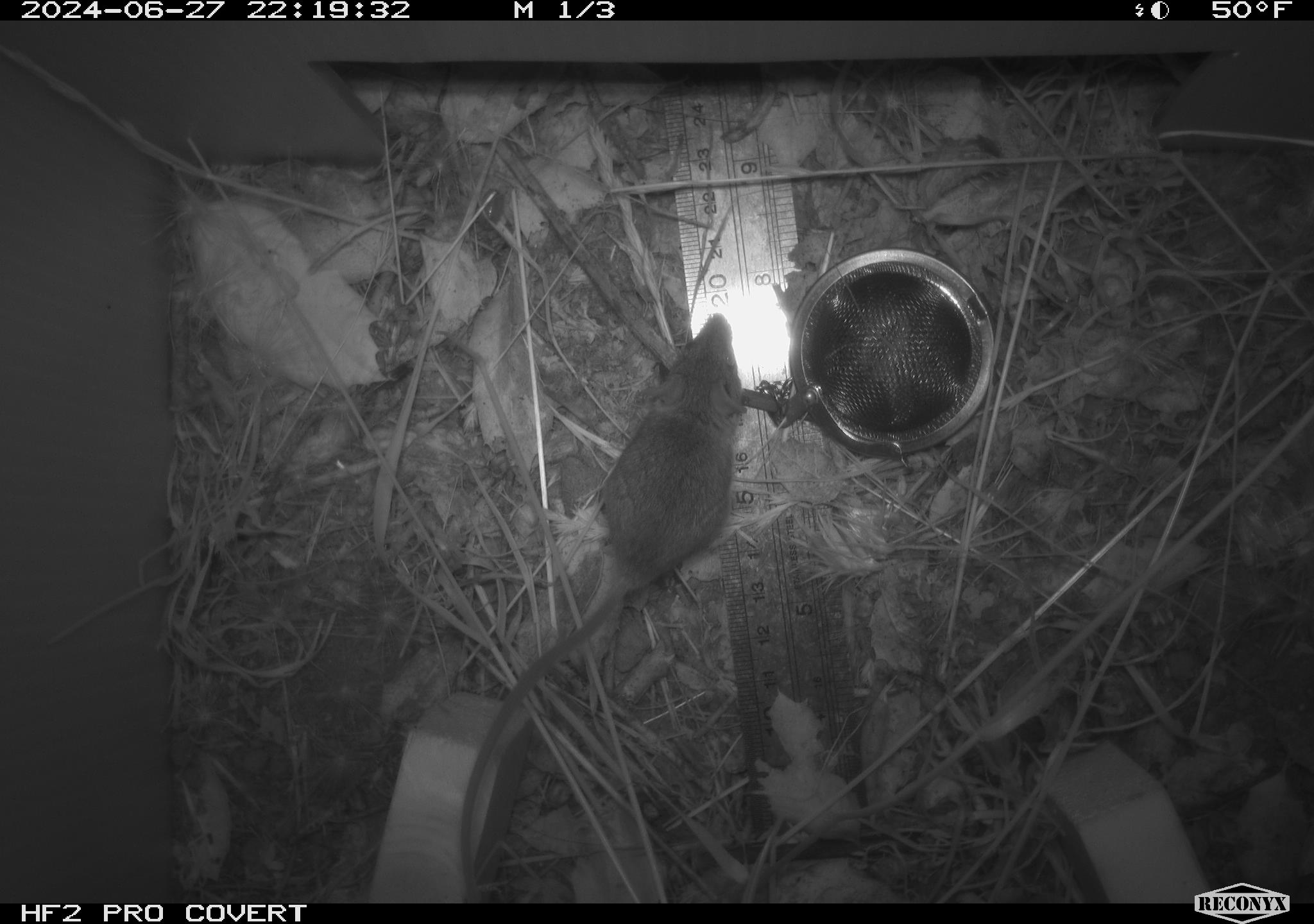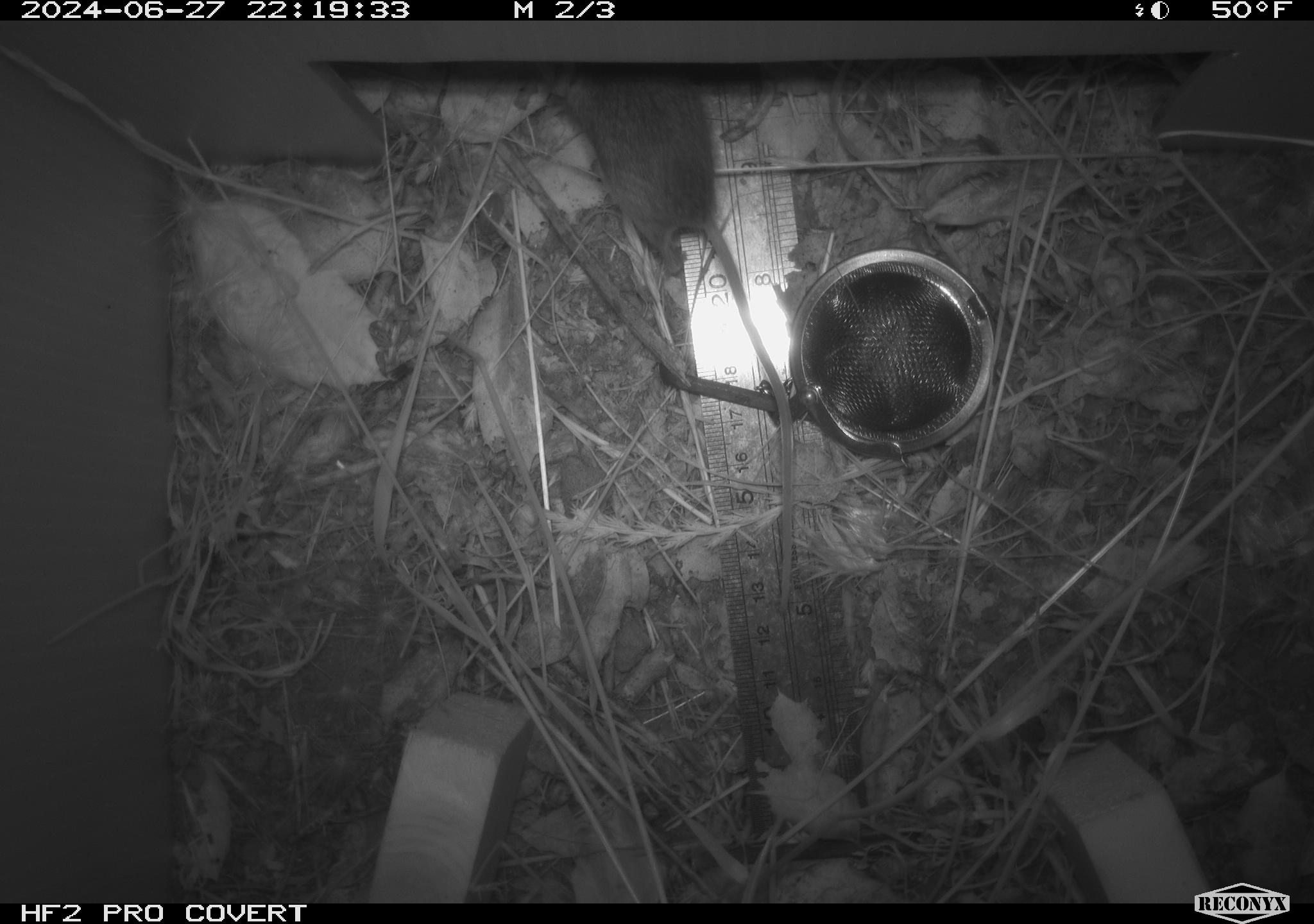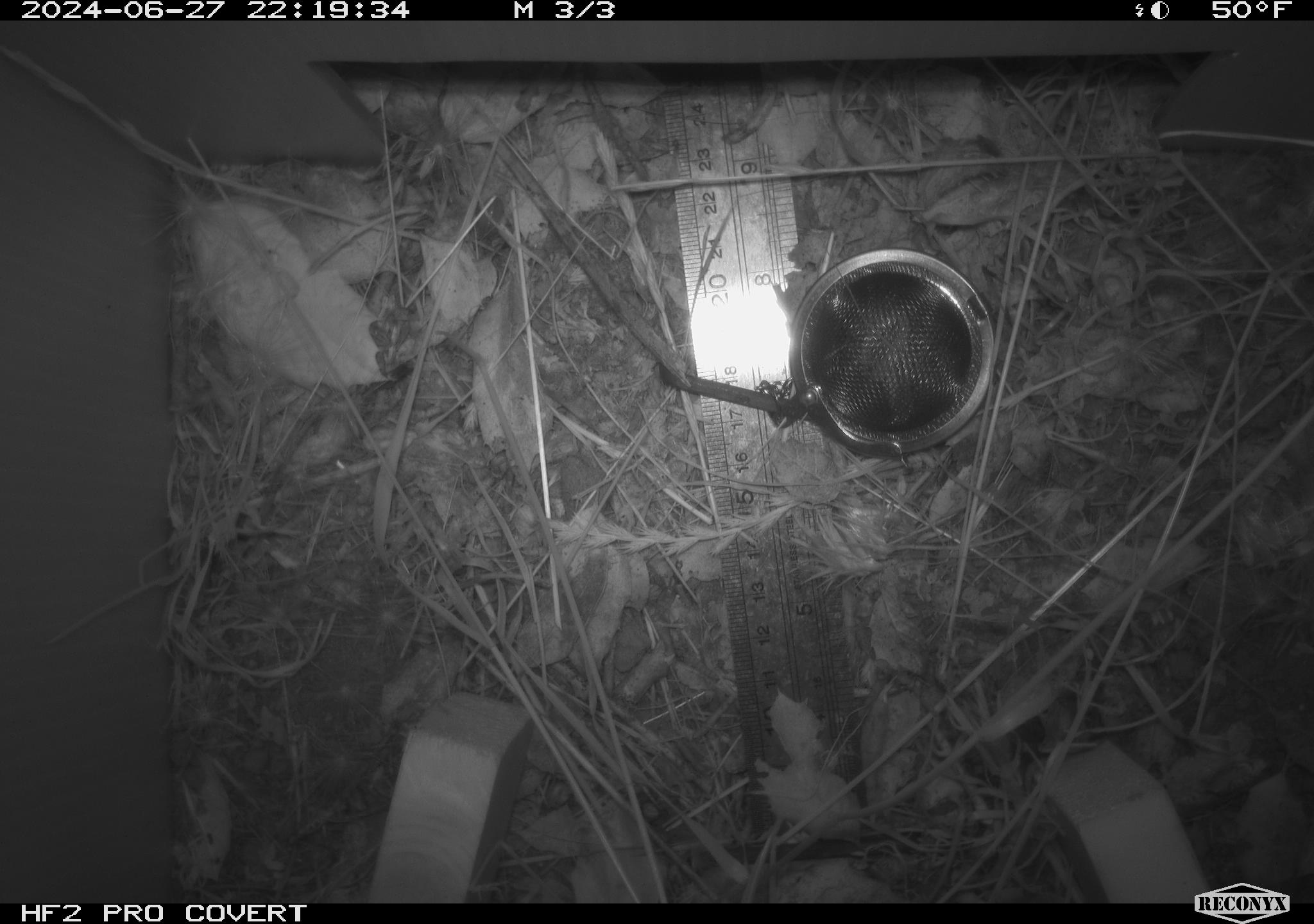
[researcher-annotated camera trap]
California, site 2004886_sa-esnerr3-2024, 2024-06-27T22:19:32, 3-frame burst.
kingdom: Animalia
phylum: Chordata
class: Mammalia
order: Rodentia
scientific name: Rodentia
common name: rodent